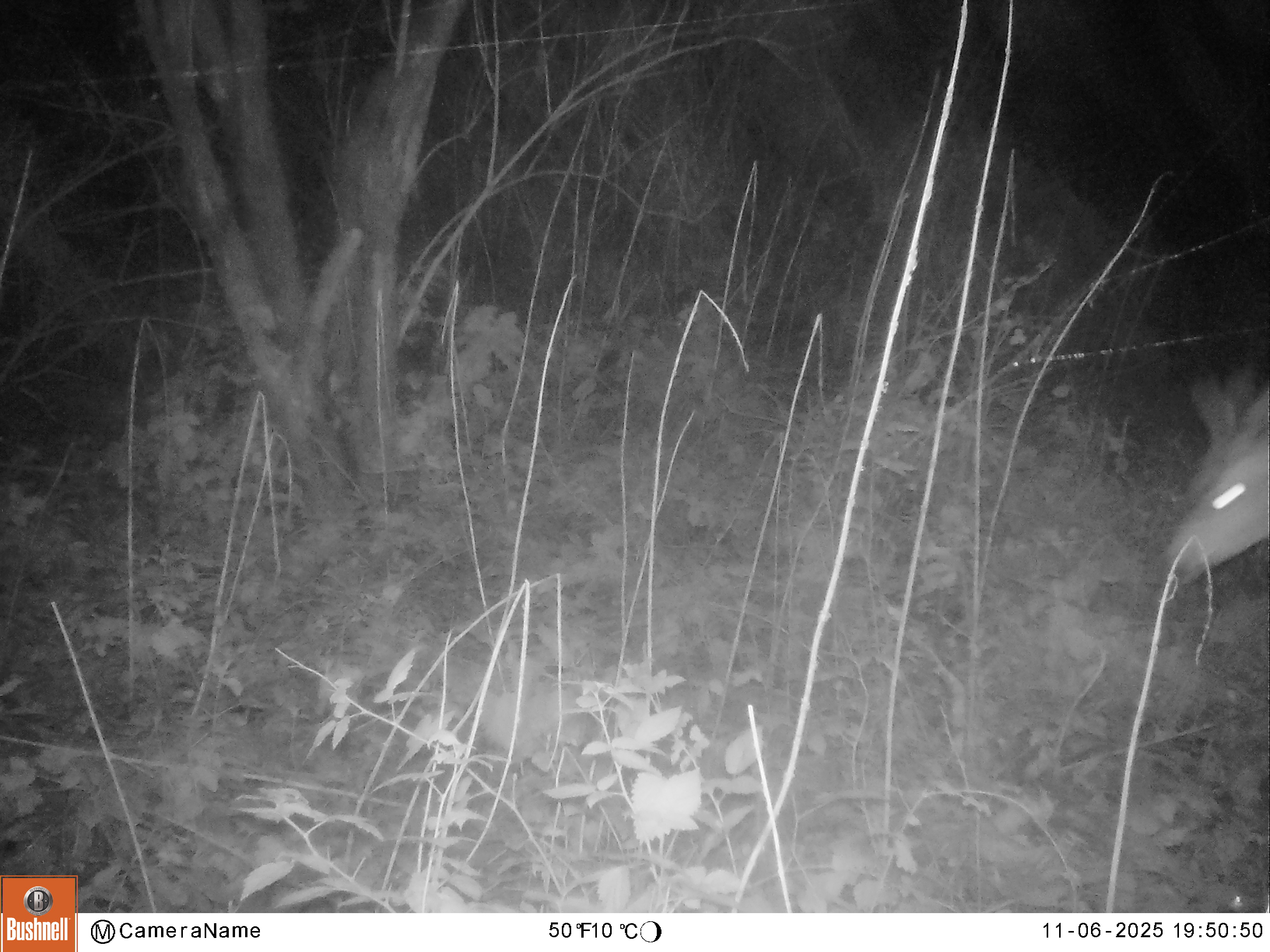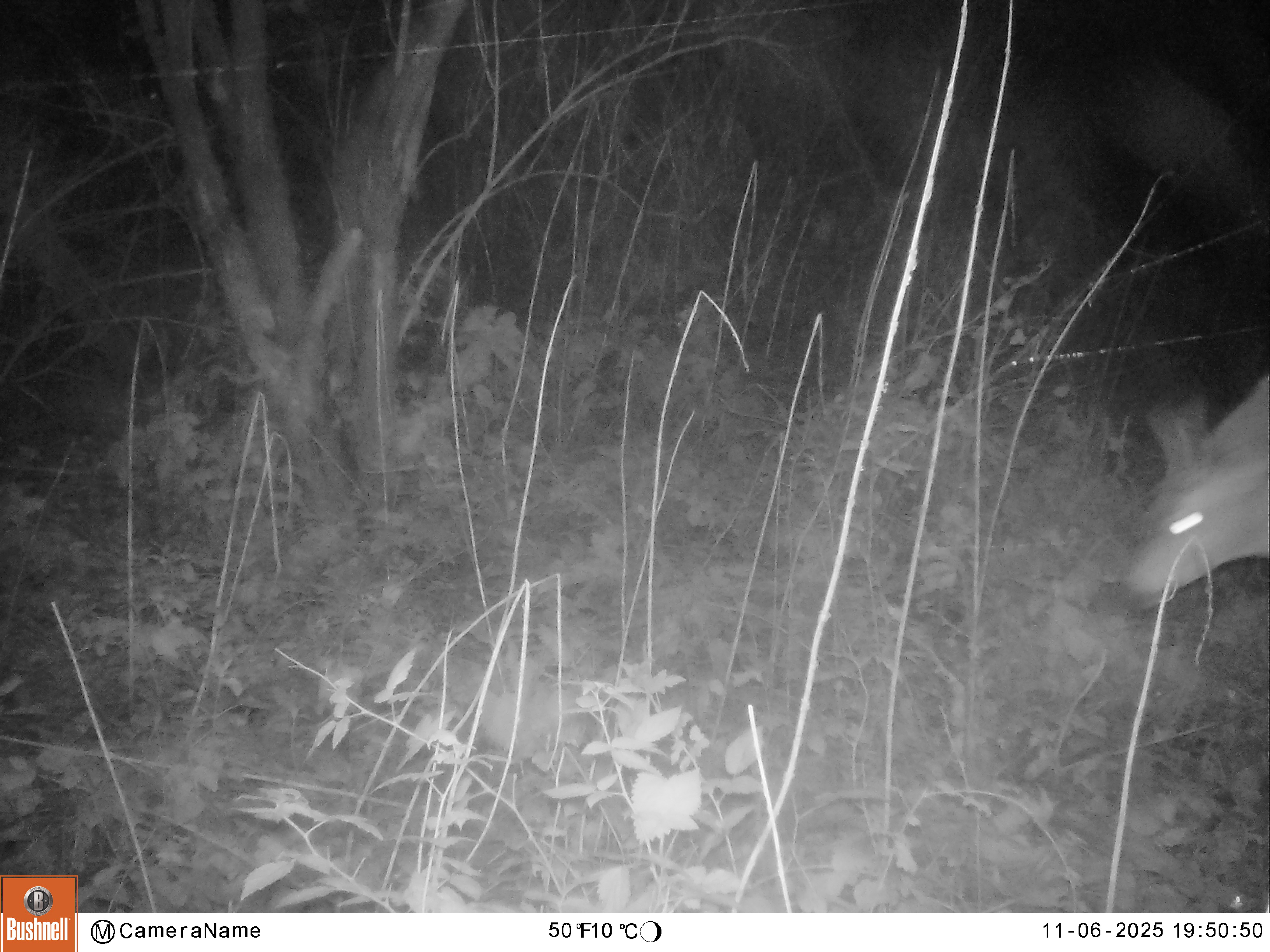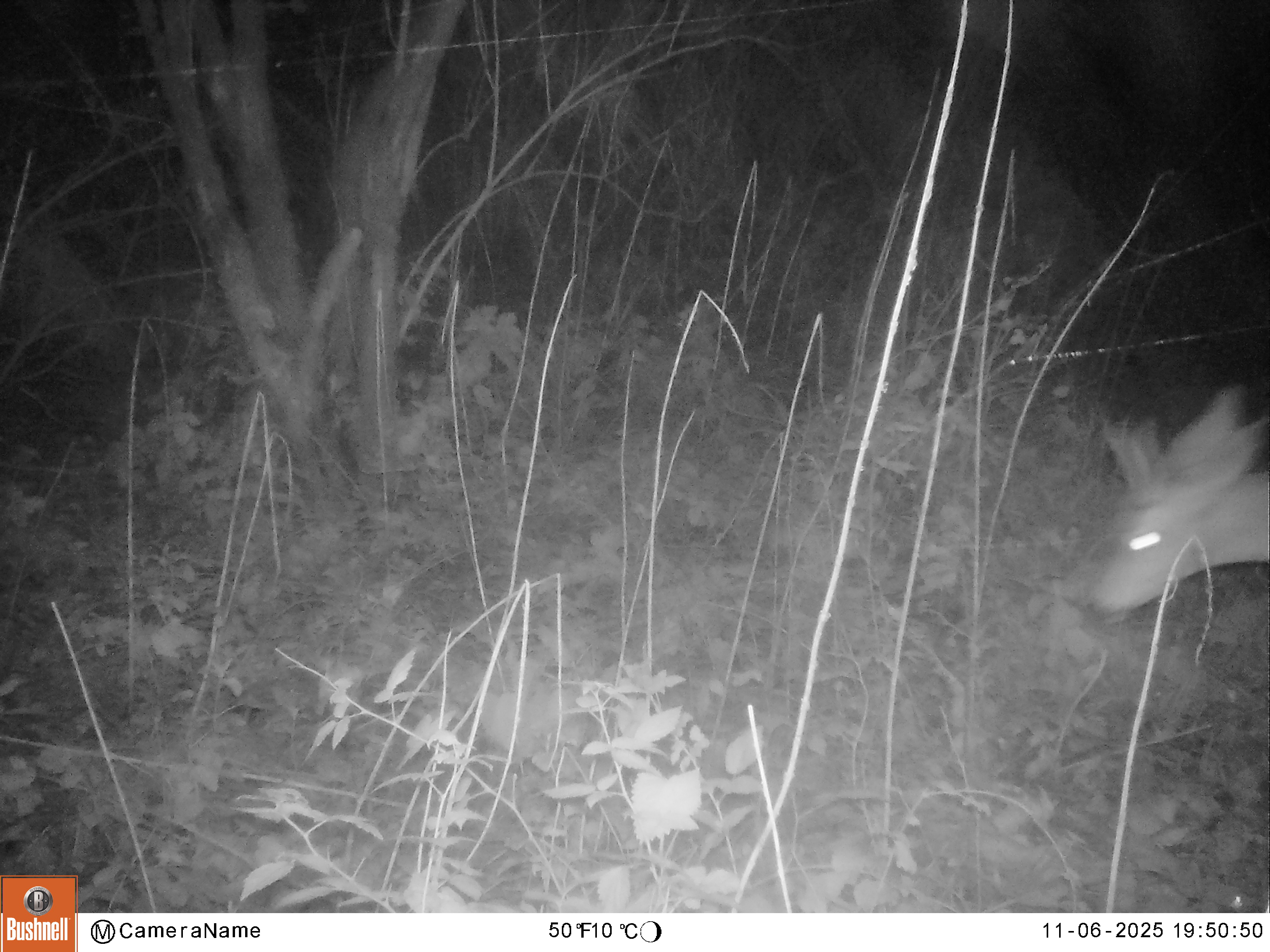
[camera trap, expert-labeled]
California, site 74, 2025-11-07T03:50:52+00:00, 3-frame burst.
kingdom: Animalia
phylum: Chordata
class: Mammalia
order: Artiodactyla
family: Cervidae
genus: Odocoileus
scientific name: Odocoileus hemionus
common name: mule deer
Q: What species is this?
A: Mule deer (Odocoileus hemionus).